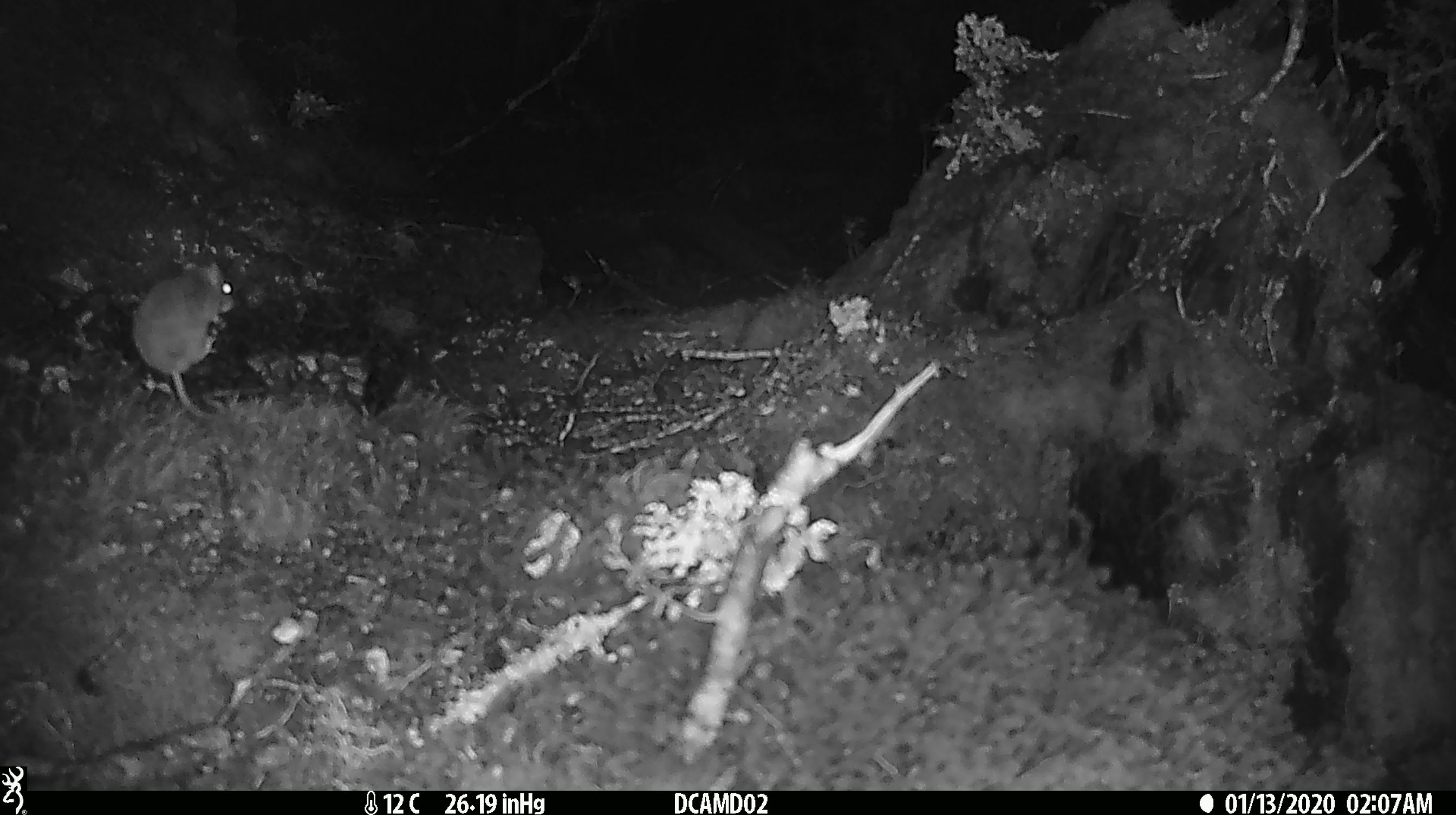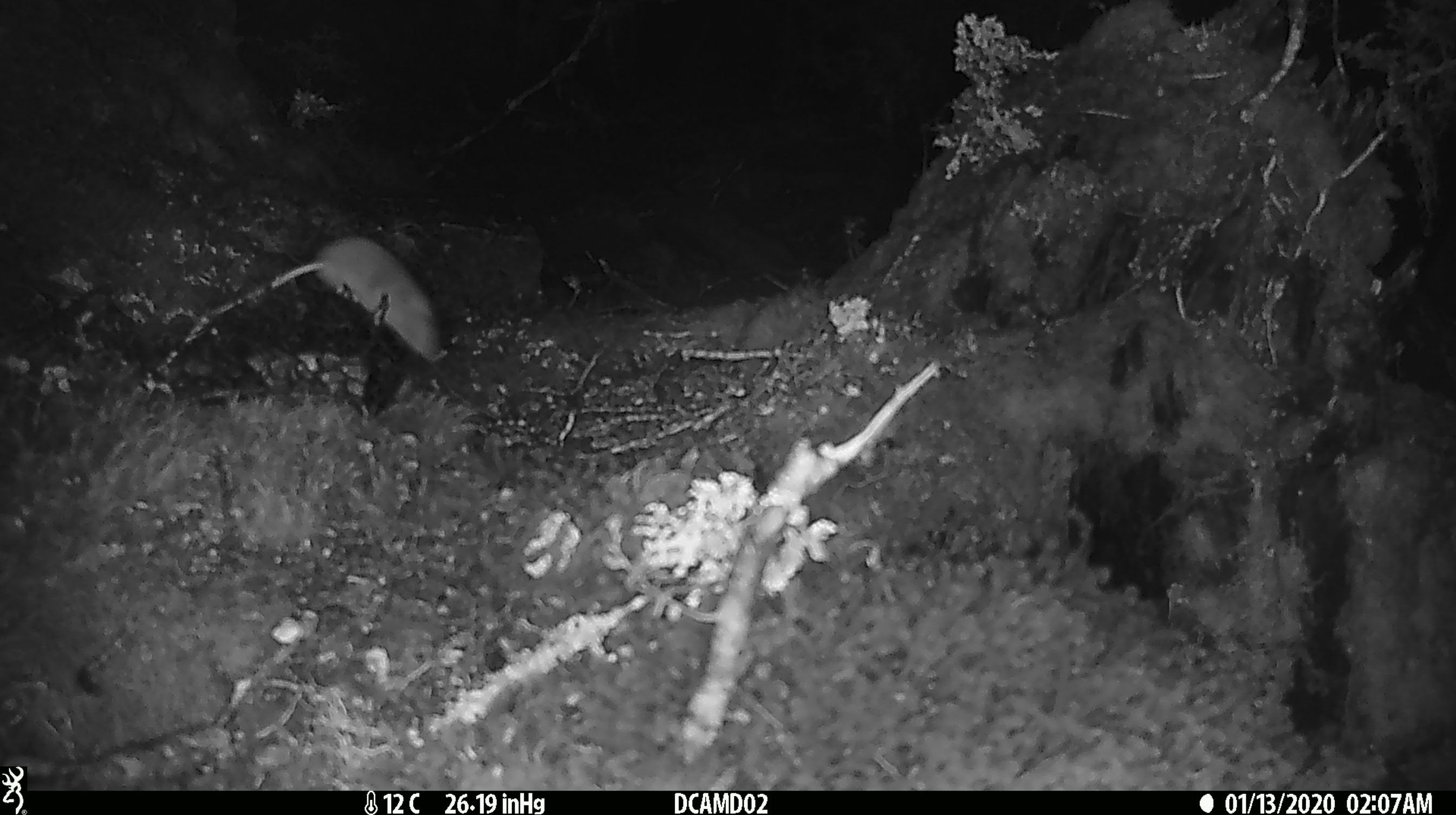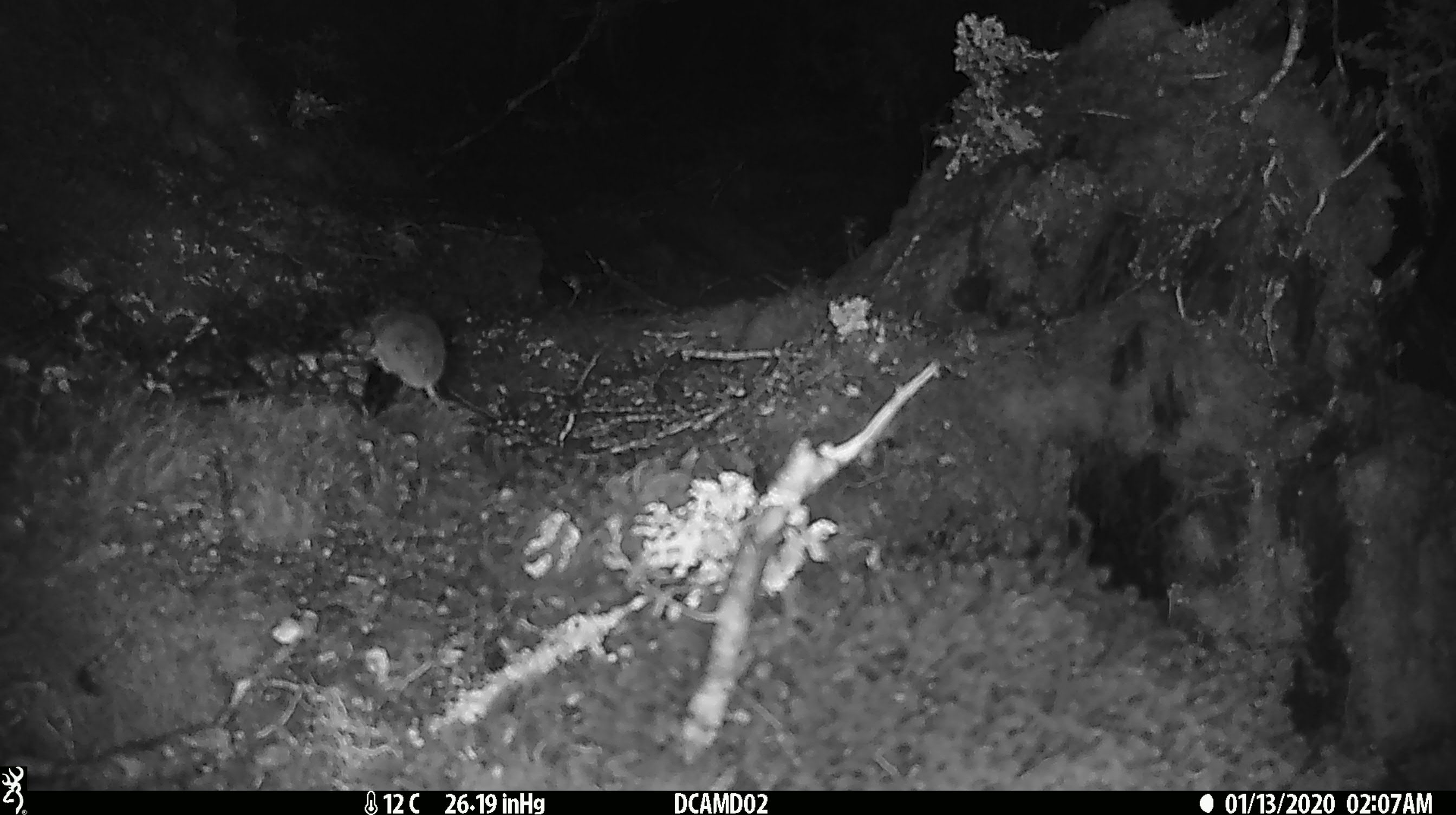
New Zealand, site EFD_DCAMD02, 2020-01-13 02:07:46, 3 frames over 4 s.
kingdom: Animalia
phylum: Chordata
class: Mammalia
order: Rodentia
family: Muridae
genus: Mus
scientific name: Mus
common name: mouse